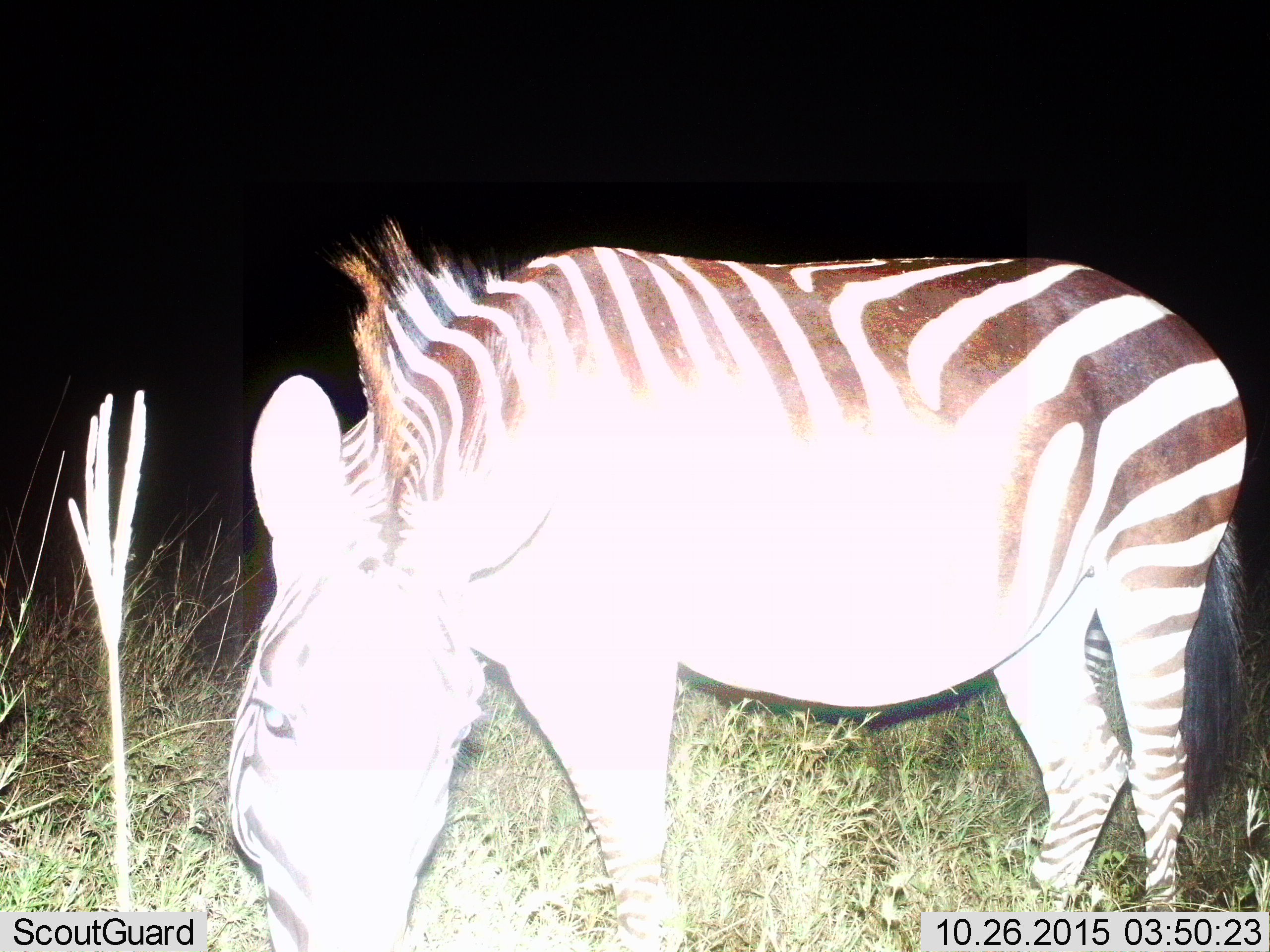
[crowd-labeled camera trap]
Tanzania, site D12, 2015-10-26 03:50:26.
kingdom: Animalia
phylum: Chordata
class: Mammalia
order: Perissodactyla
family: Equidae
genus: Equus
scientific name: Equus quagga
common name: plains zebra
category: zebra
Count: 1.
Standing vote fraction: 25%.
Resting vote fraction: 0%.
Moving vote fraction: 5%.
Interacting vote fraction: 5%.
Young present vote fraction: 5%.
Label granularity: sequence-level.